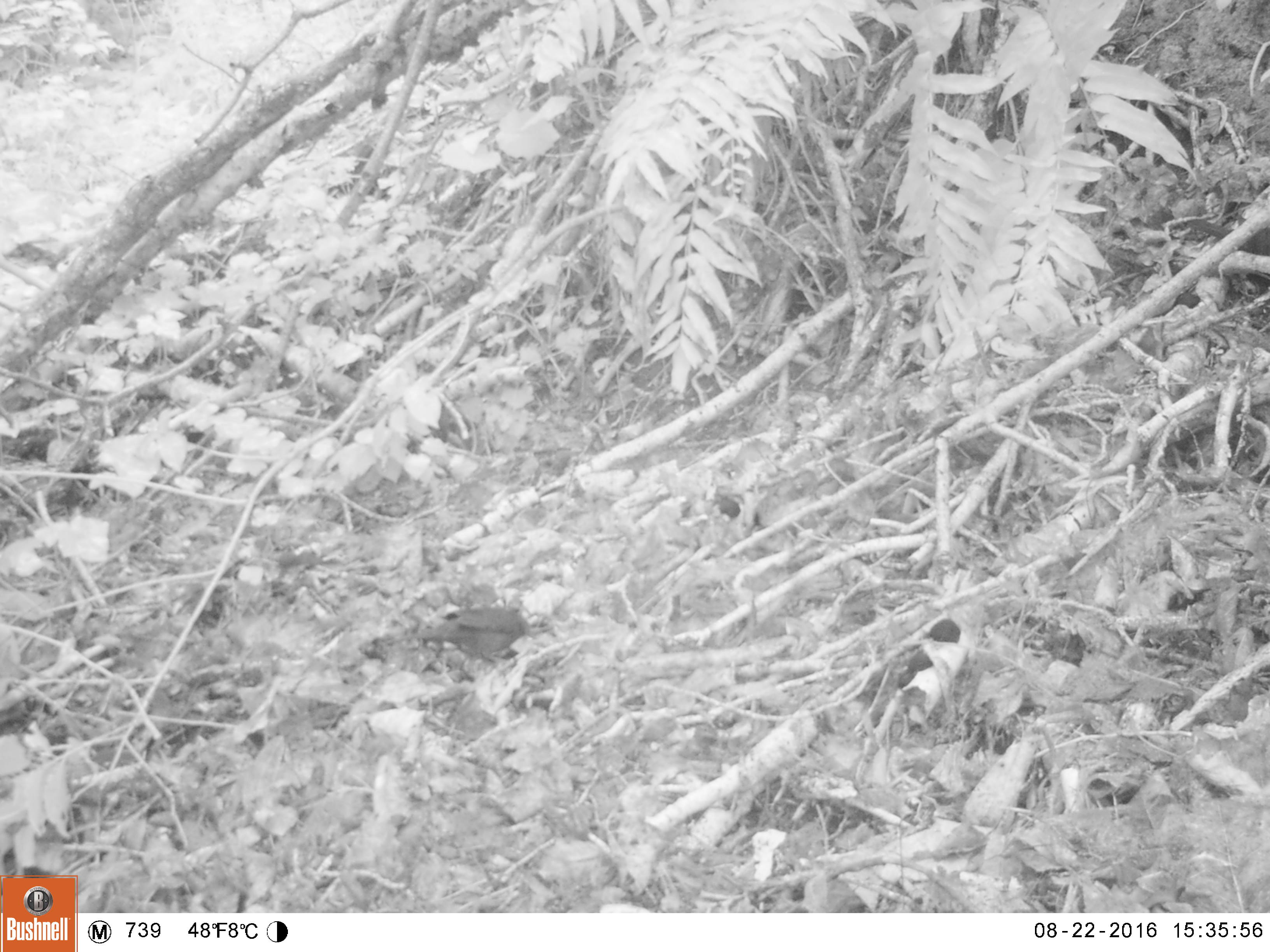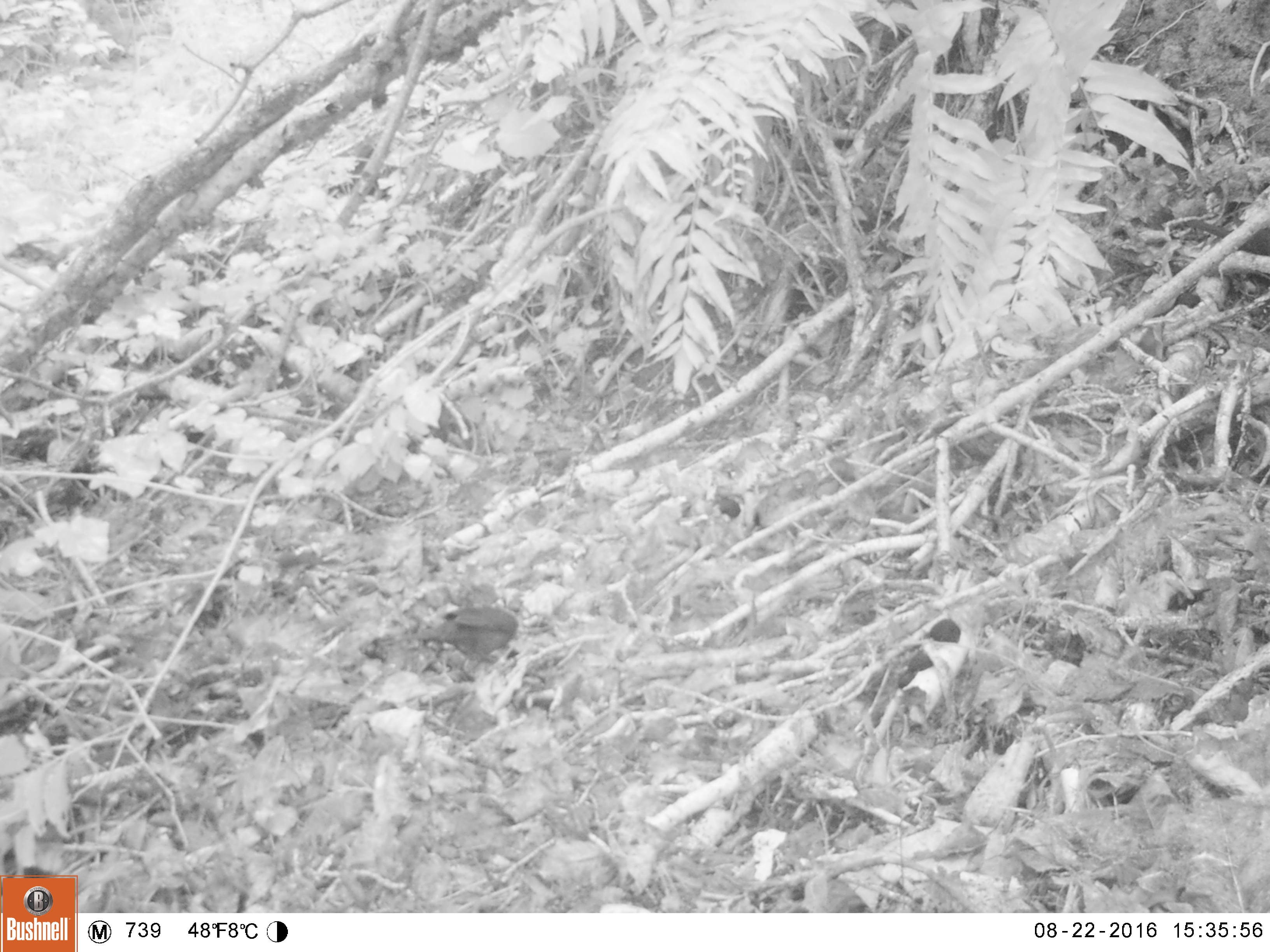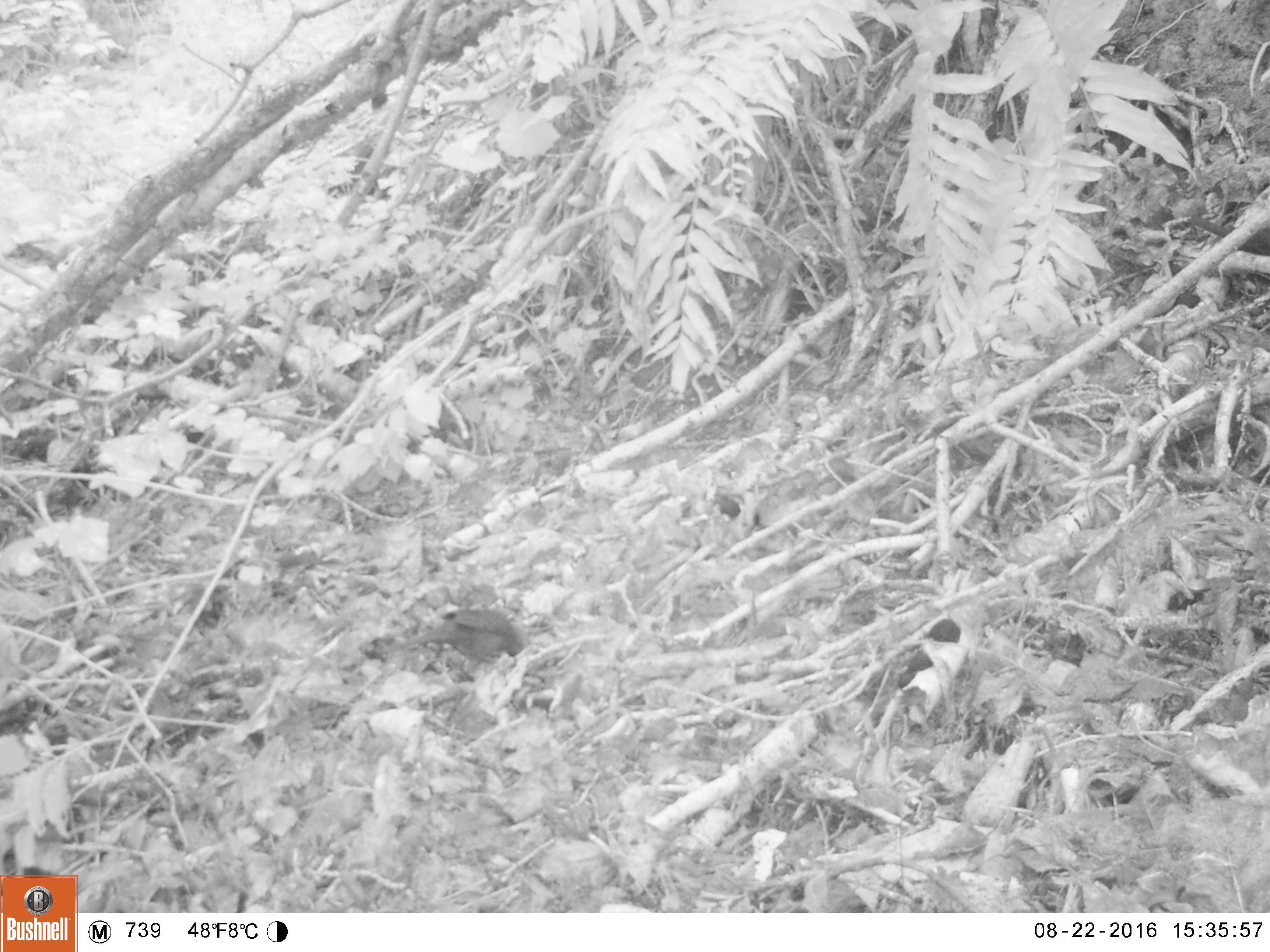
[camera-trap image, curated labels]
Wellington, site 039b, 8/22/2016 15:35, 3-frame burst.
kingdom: Animalia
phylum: Chordata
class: Aves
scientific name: Aves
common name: bird